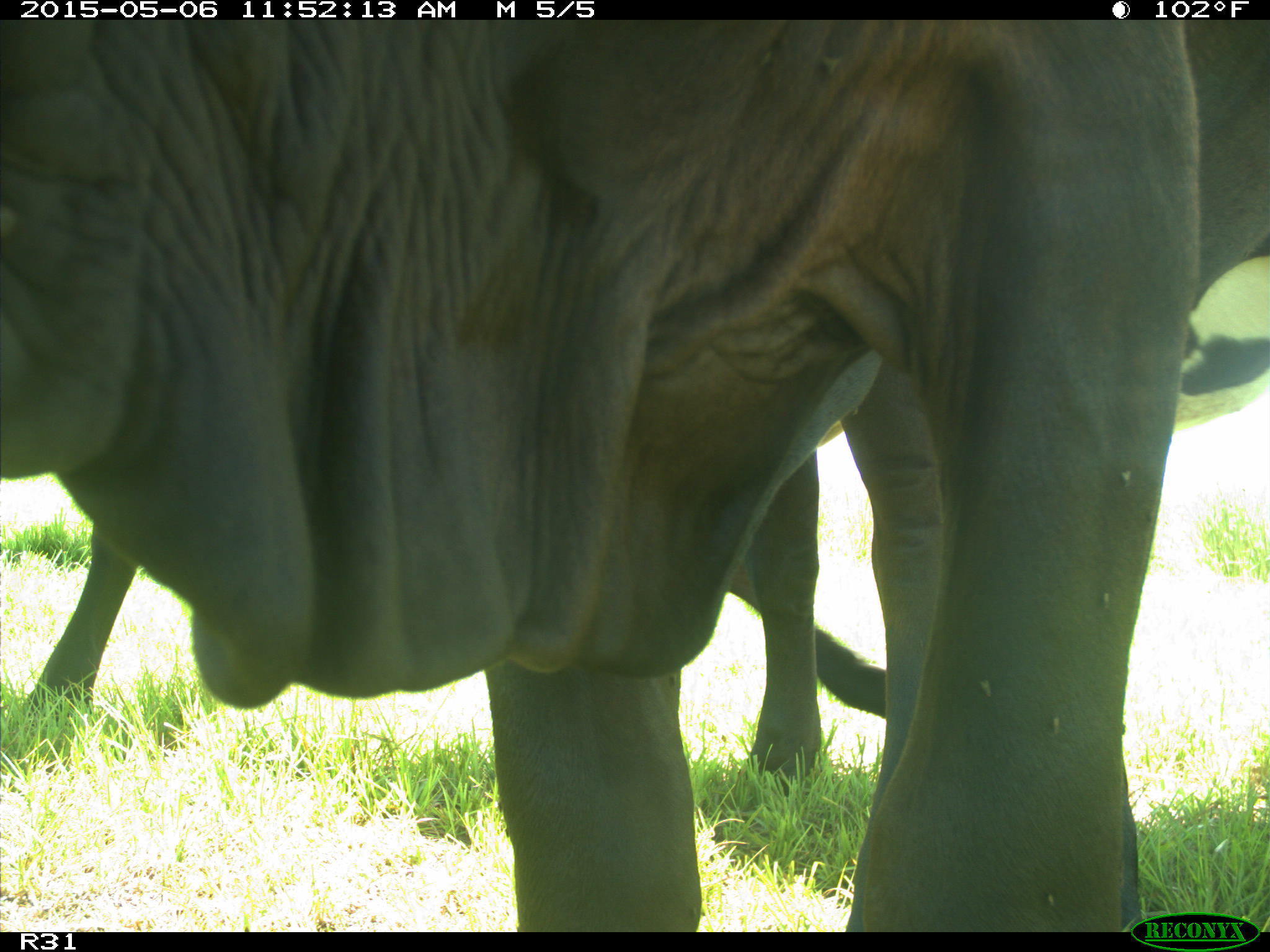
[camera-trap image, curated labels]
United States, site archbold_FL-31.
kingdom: Animalia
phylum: Chordata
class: Mammalia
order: Artiodactyla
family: Bovidae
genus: Bos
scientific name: Bos taurus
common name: domestic cow